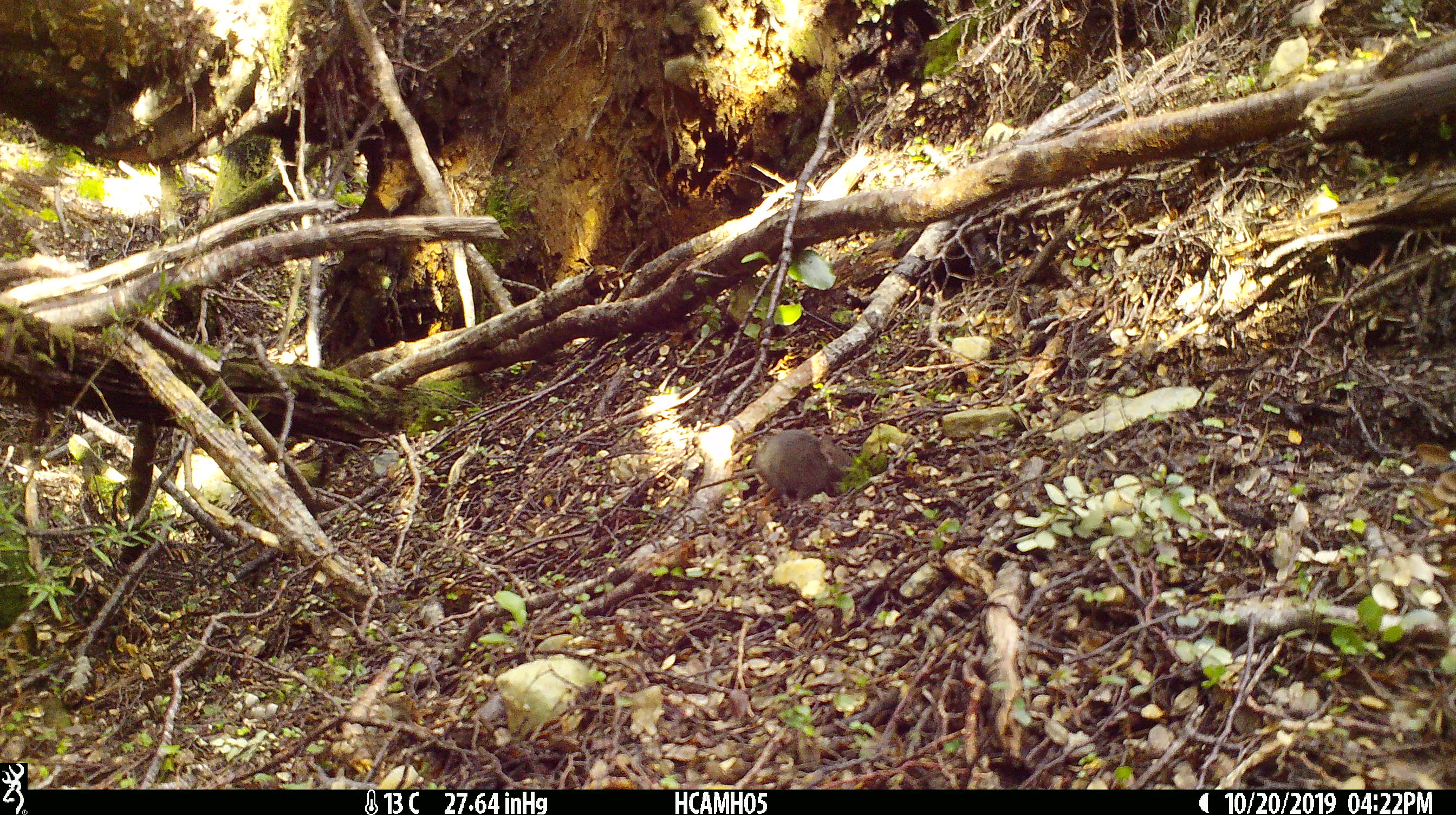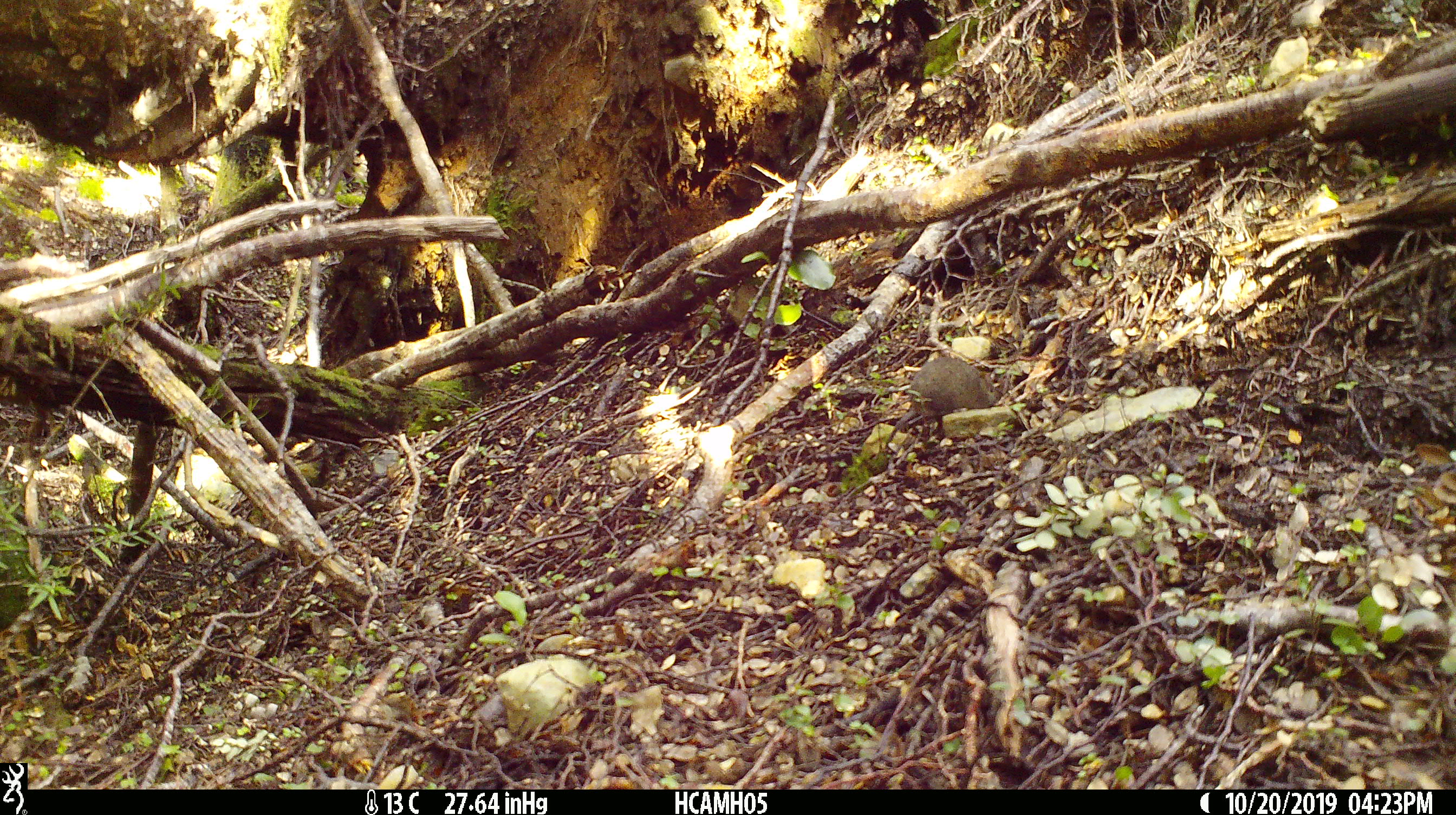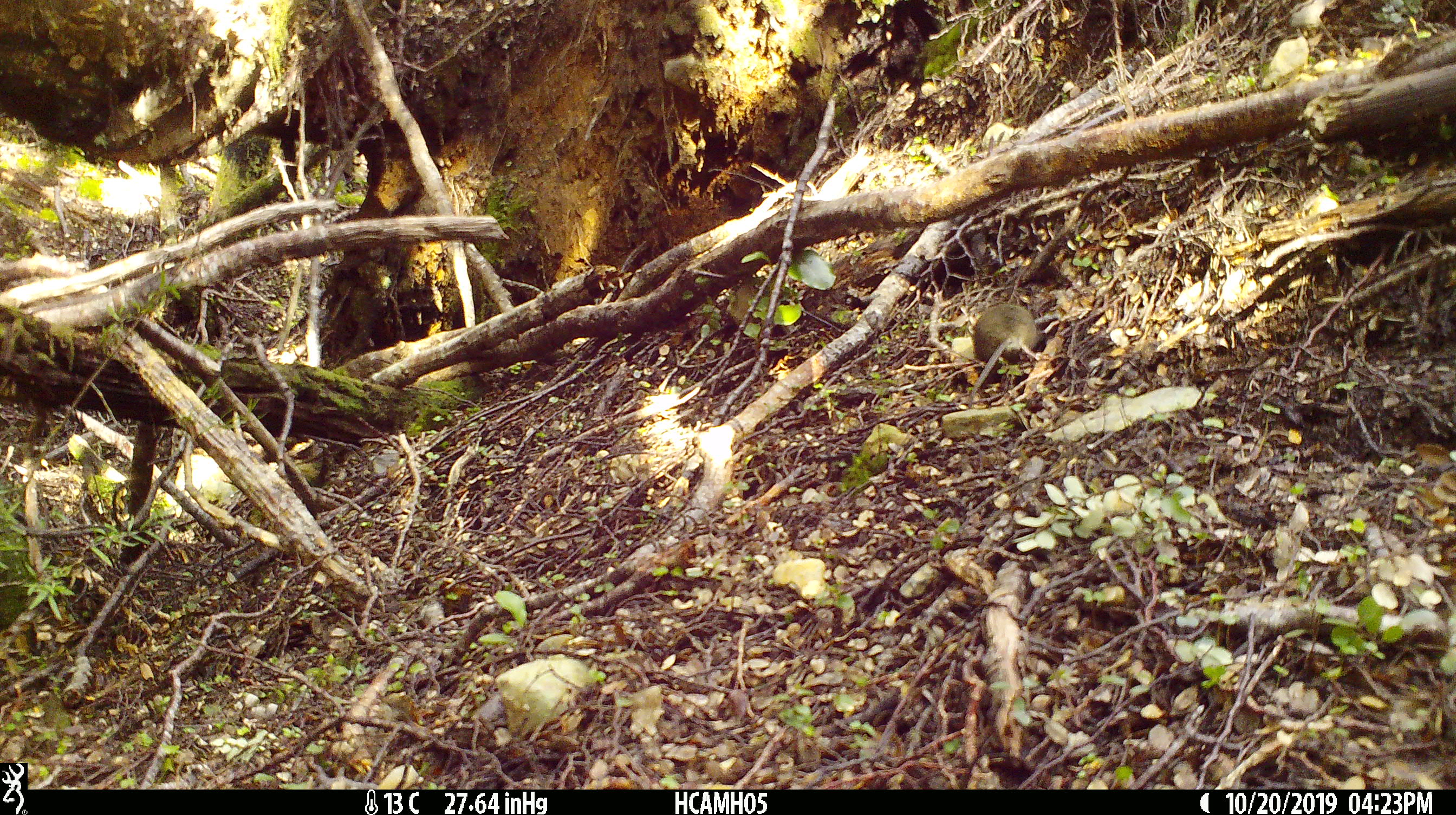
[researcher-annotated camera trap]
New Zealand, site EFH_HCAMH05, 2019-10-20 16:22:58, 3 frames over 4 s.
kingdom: Animalia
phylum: Chordata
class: Mammalia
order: Rodentia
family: Muridae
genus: Mus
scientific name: Mus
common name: mouse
Mouse (Mus).